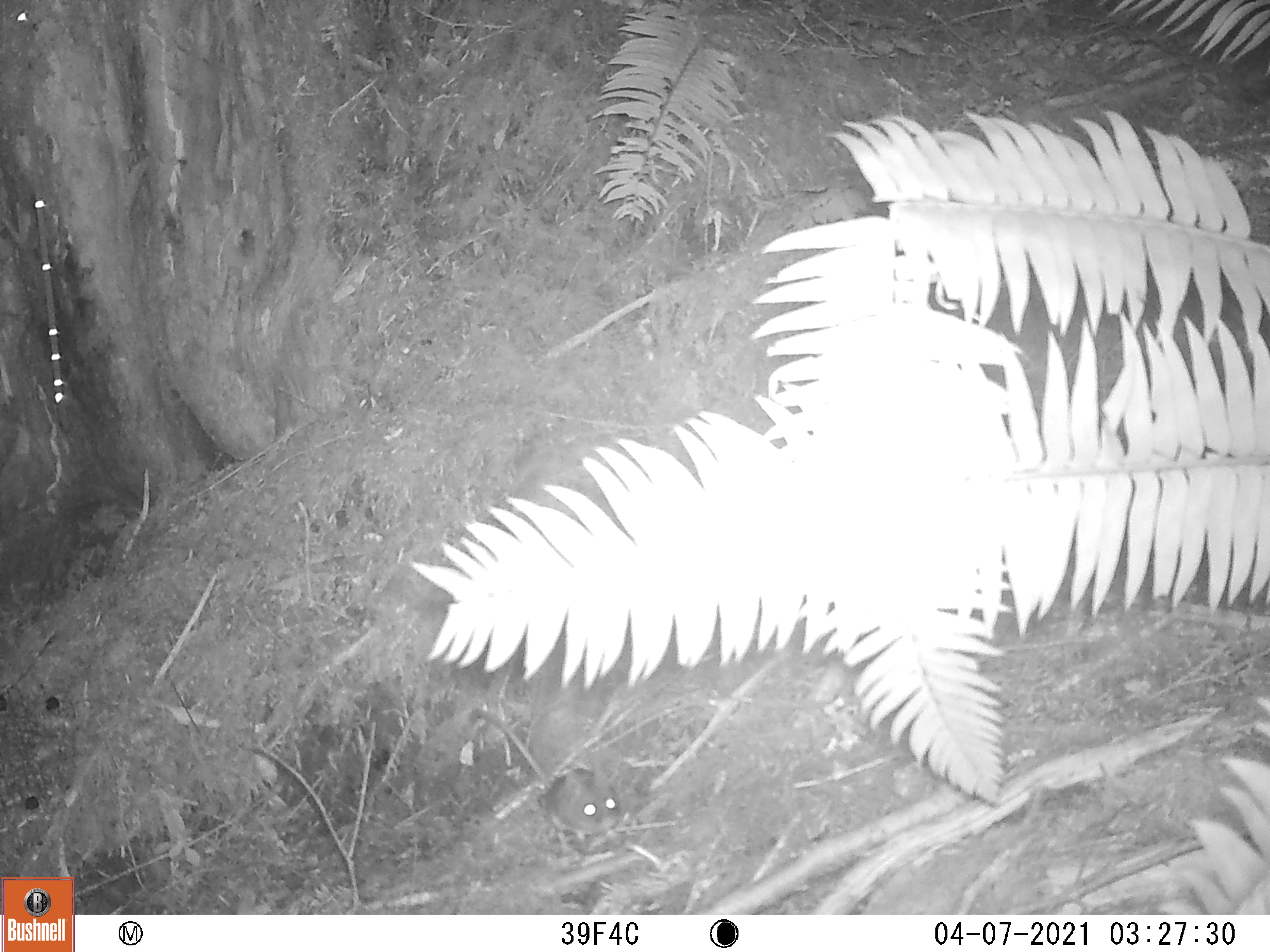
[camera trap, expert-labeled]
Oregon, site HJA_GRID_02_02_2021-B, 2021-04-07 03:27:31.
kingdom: Animalia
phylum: Chordata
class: Mammalia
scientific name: Mammalia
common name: small mammal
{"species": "small mammal (Mammalia)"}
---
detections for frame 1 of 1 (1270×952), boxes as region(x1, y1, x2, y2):
small mammal: region(476, 705, 634, 845)